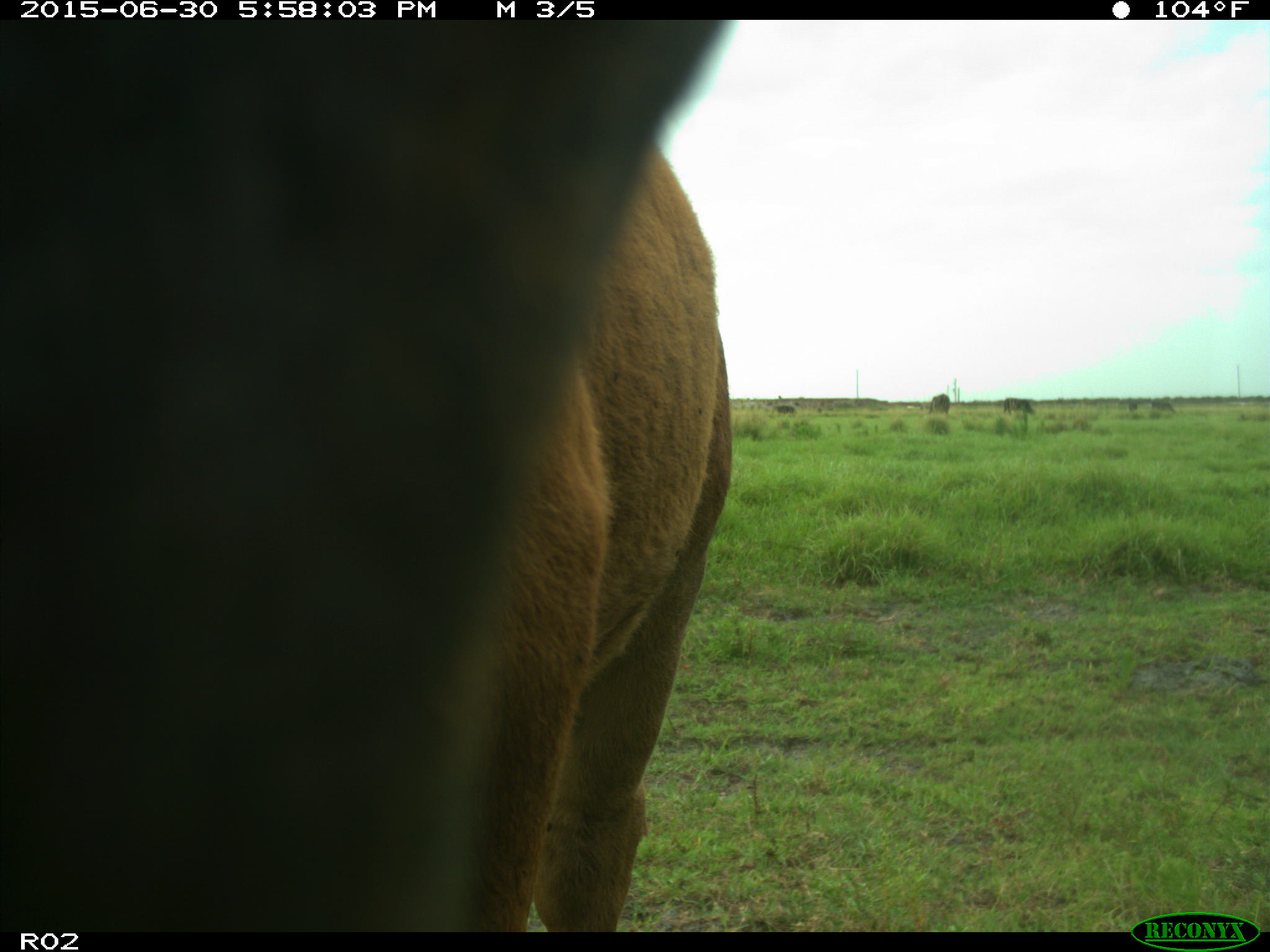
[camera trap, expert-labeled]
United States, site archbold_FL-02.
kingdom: Animalia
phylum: Chordata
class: Mammalia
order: Artiodactyla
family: Bovidae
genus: Bos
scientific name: Bos taurus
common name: domestic cow